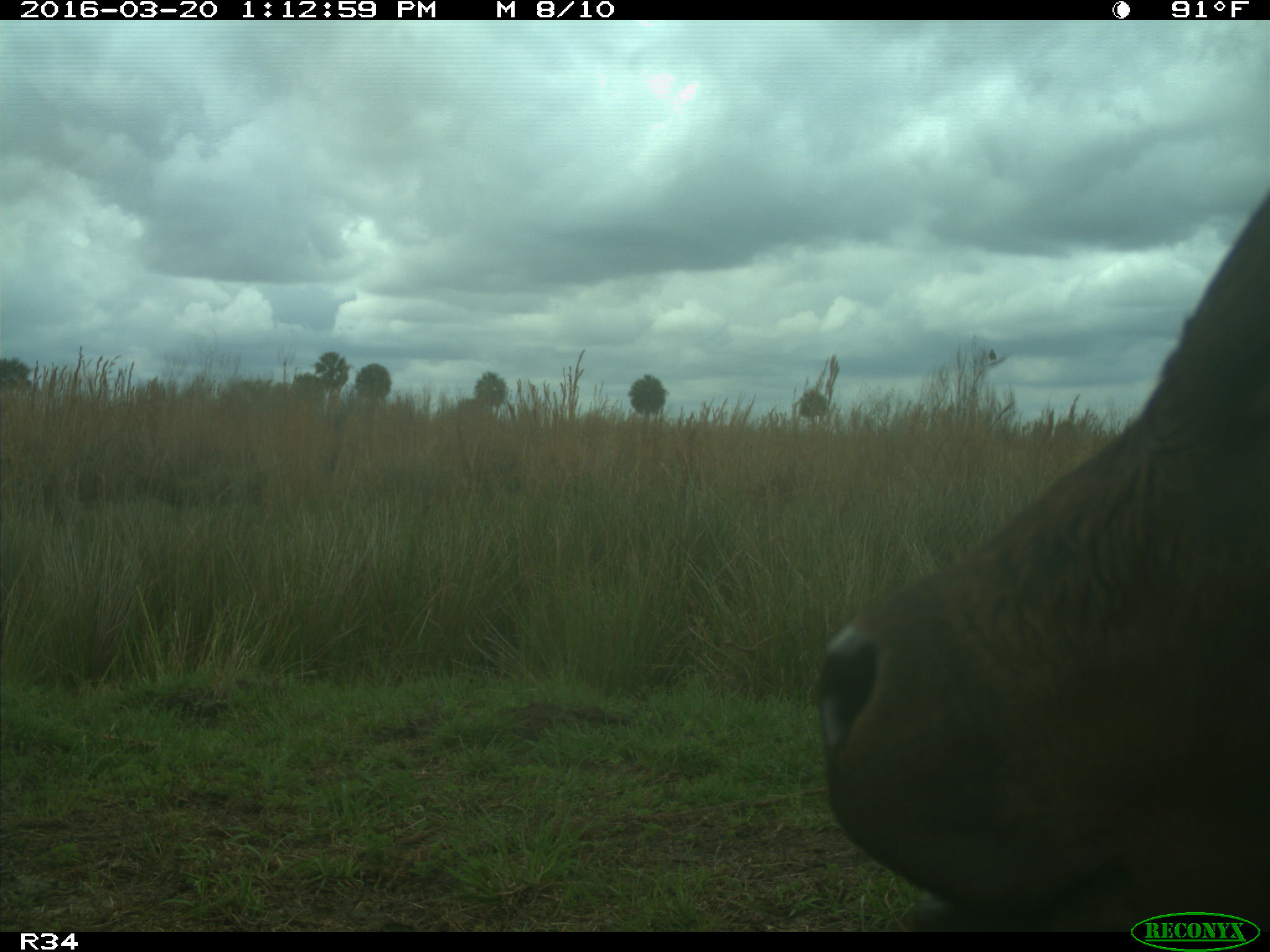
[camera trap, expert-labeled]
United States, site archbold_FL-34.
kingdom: Animalia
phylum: Chordata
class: Mammalia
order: Artiodactyla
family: Bovidae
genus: Bos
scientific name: Bos taurus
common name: domestic cow